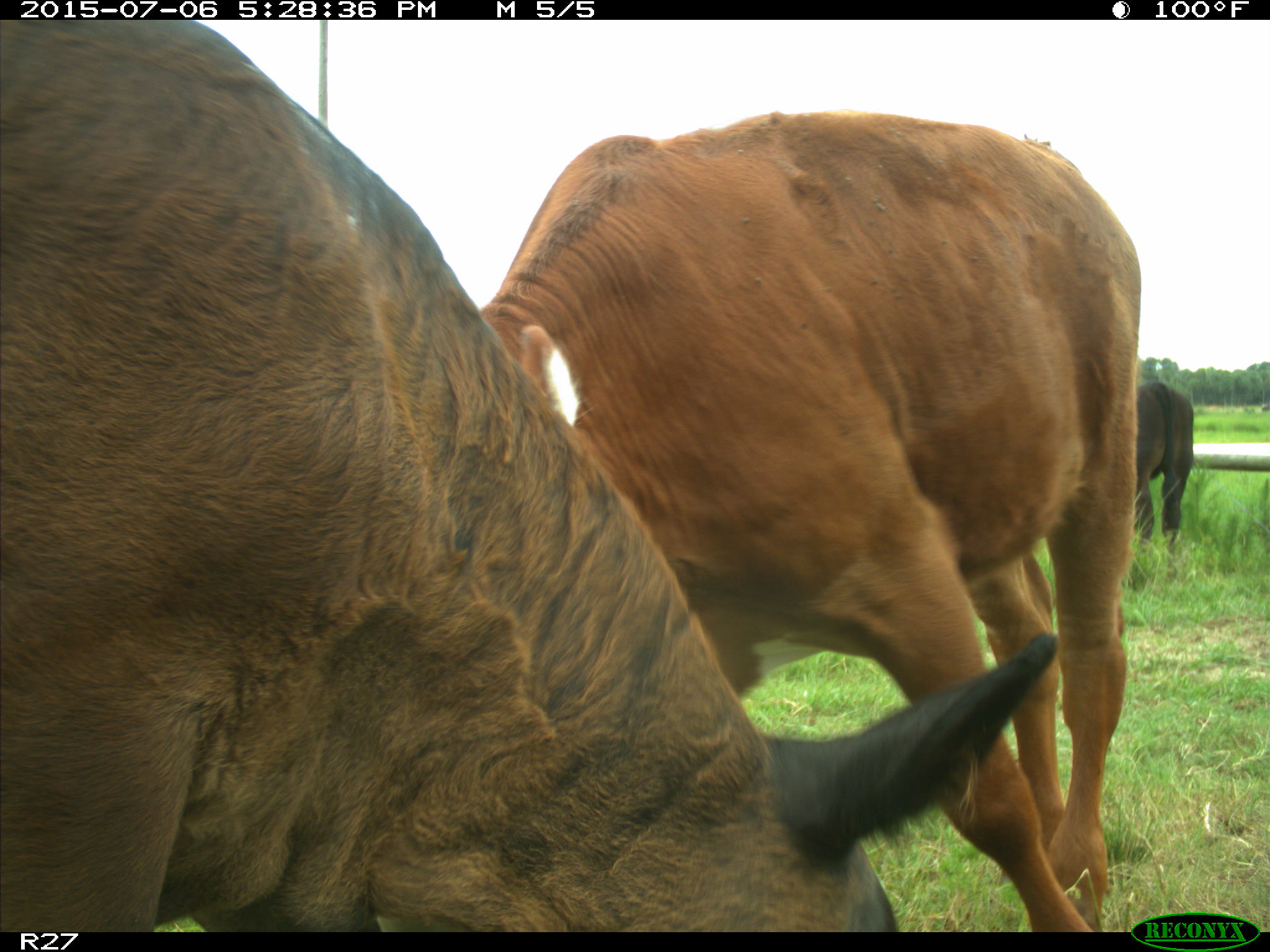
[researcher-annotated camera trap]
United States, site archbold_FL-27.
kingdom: Animalia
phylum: Chordata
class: Mammalia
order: Artiodactyla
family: Bovidae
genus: Bos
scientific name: Bos taurus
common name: domestic cow